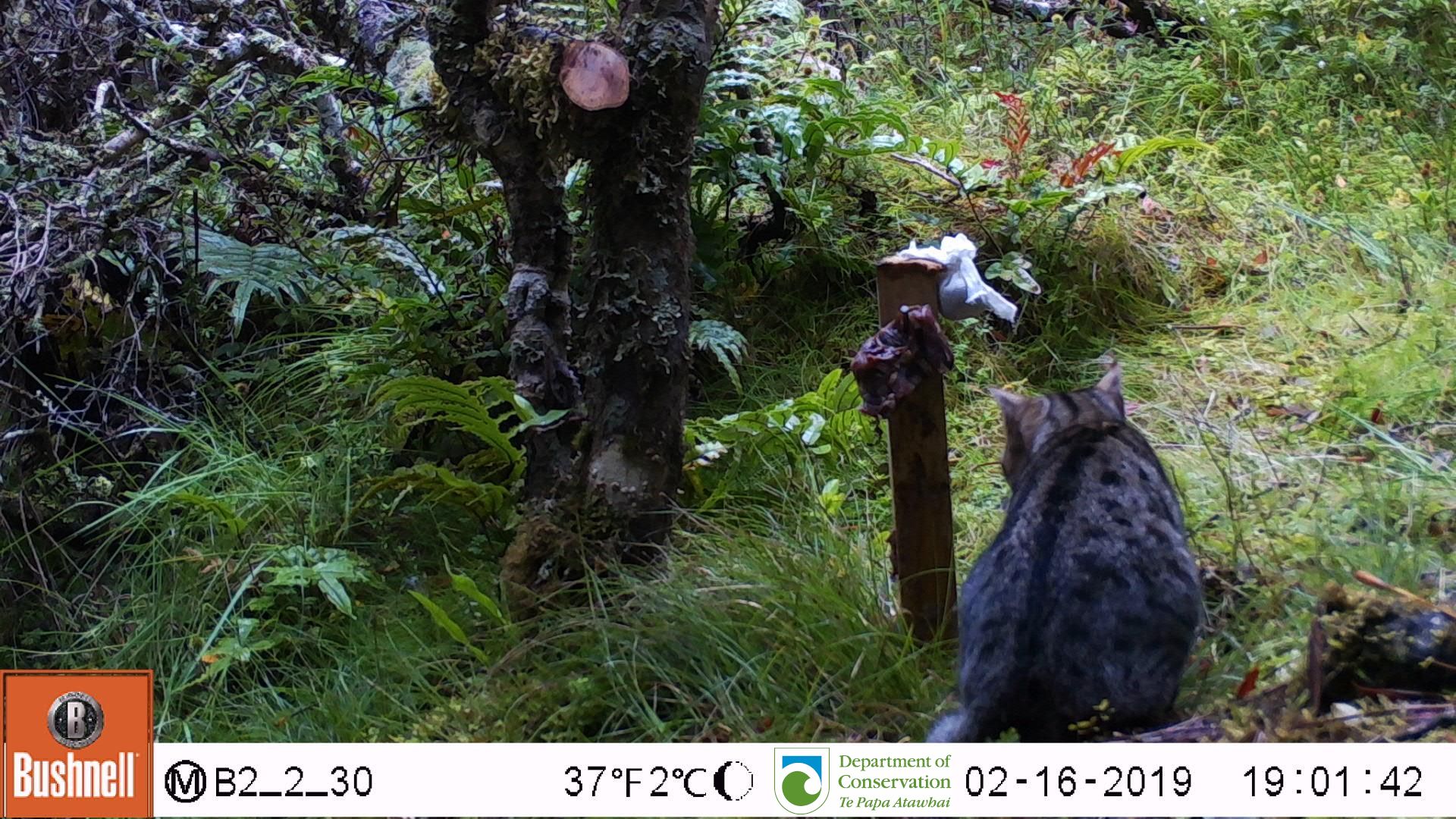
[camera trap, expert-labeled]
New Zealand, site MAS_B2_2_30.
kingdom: Animalia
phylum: Chordata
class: Mammalia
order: Carnivora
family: Felidae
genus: Felis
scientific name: Felis catus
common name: domestic cat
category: cat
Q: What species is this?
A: Cat (domestic cat) (Felis catus).